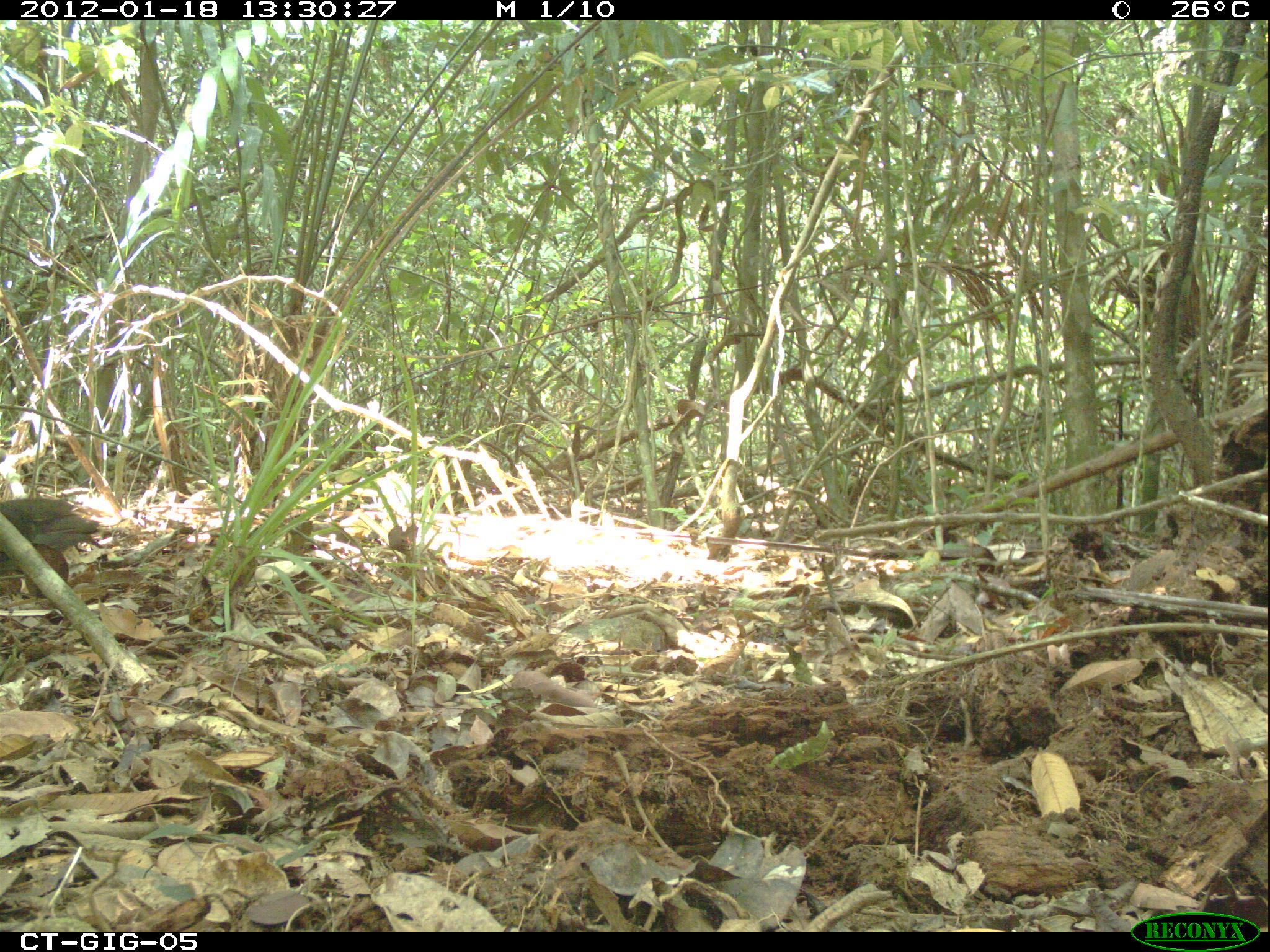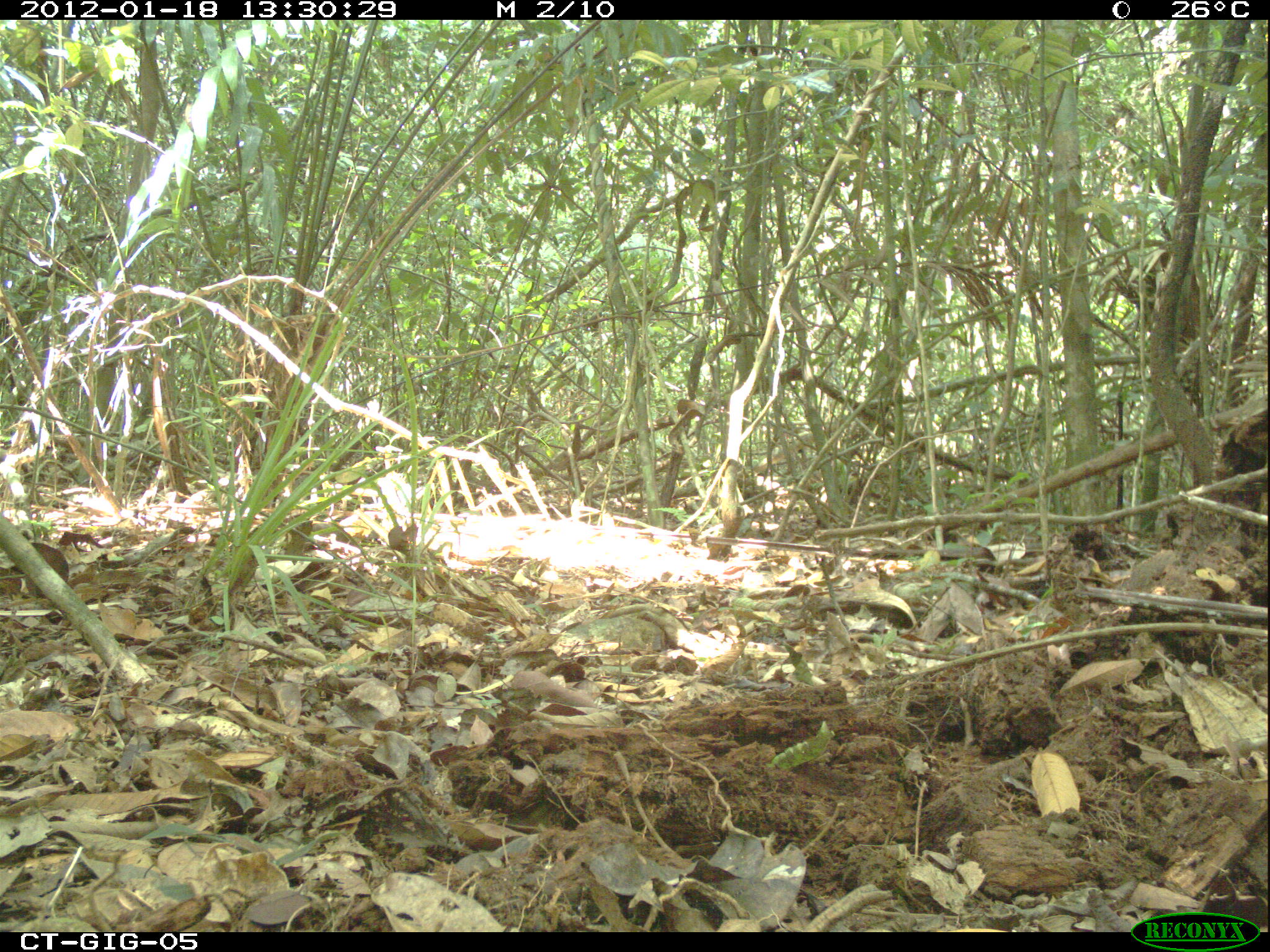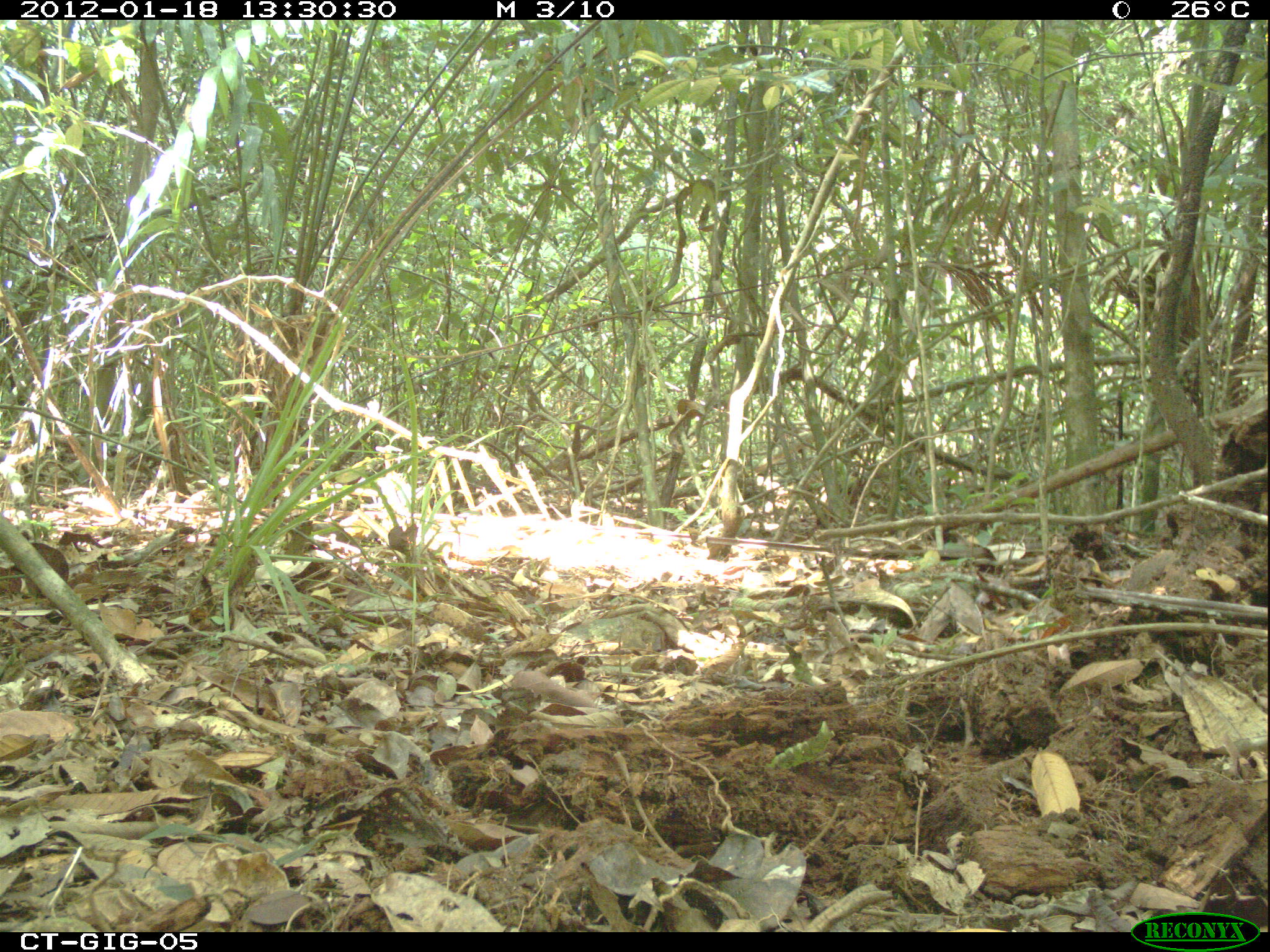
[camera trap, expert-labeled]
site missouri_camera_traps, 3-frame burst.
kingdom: Animalia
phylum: Chordata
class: Aves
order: Tinamiformes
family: Tinamidae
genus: Tinamus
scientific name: Tinamus major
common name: great tinamou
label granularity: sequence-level